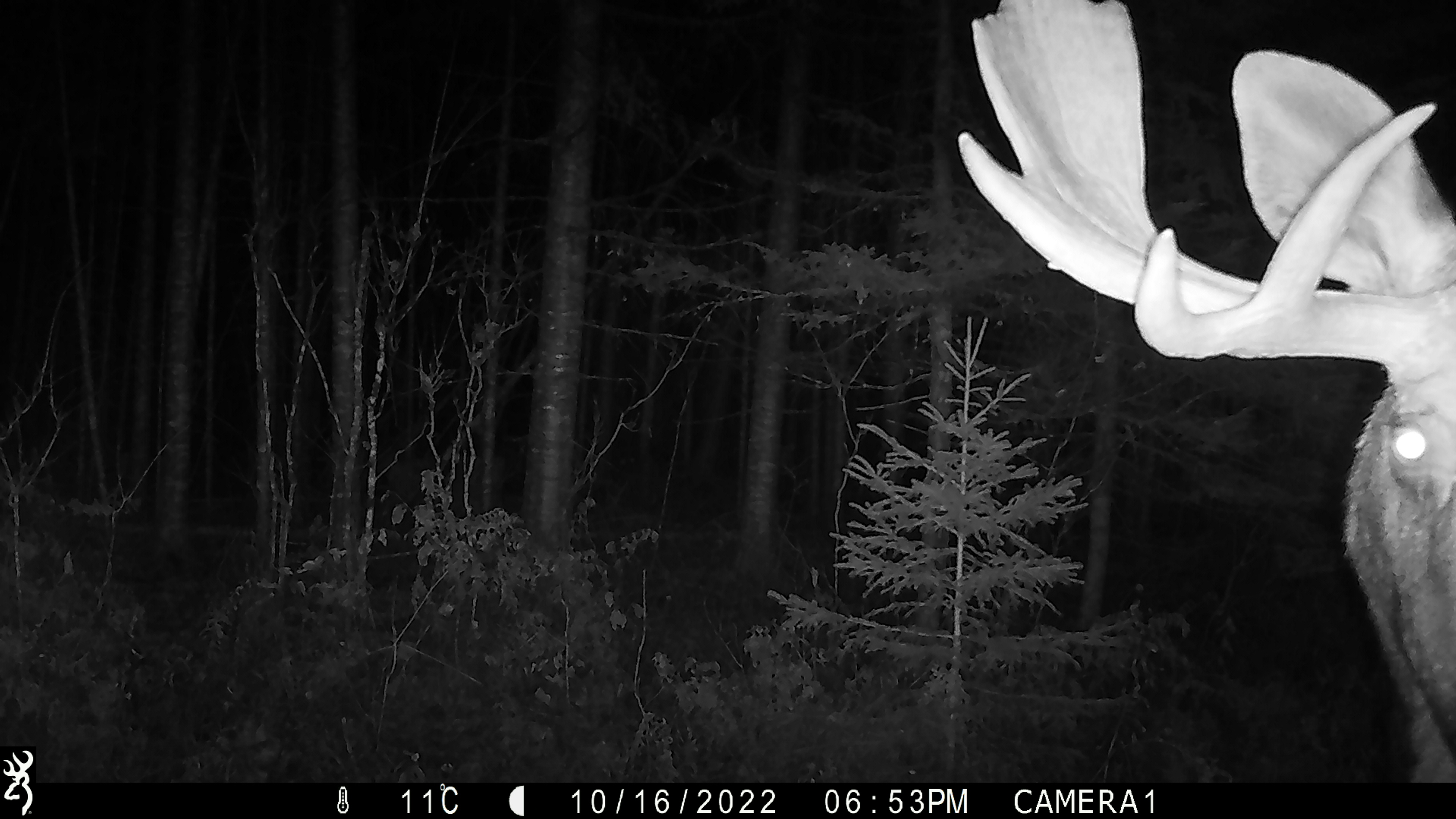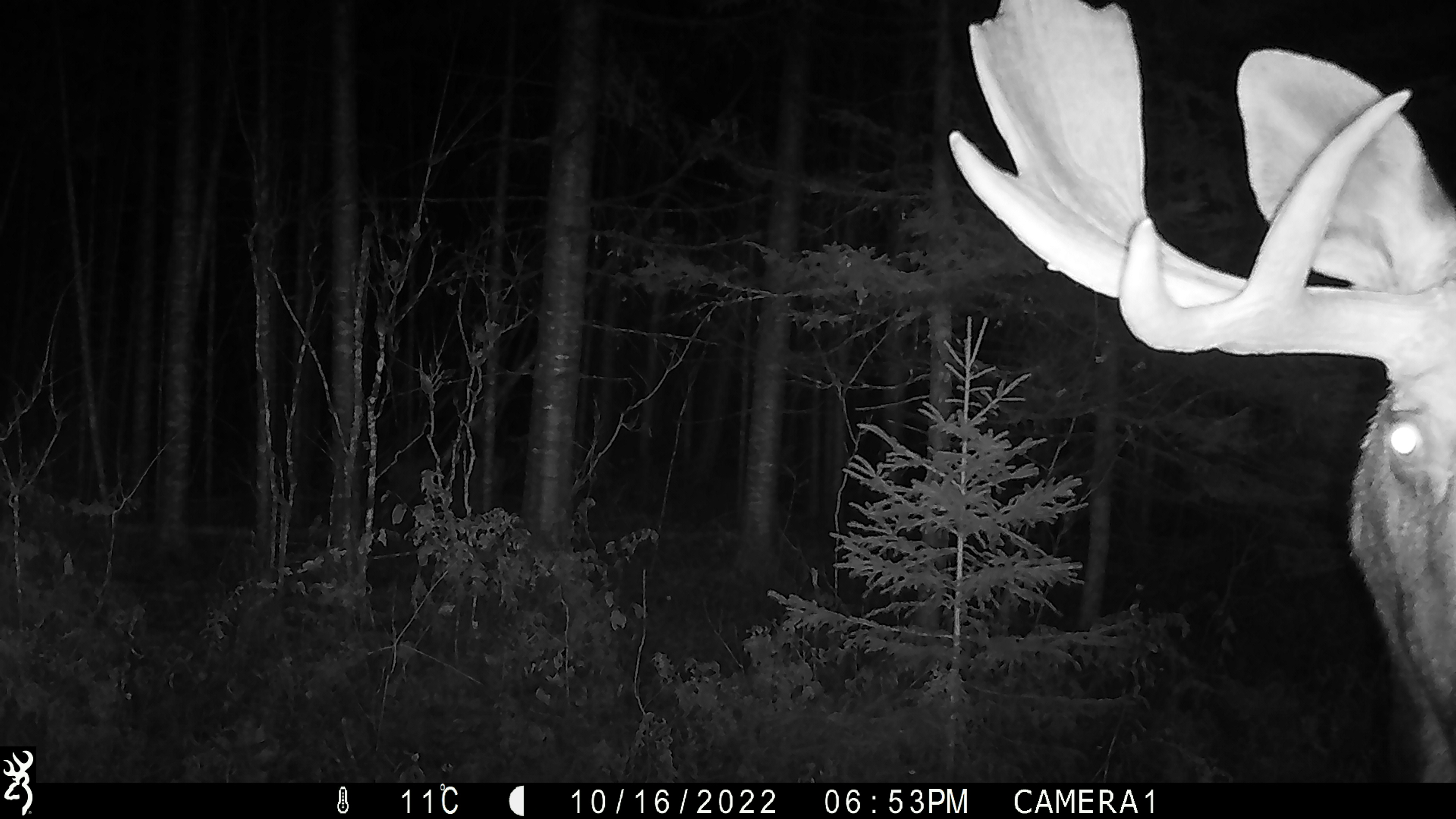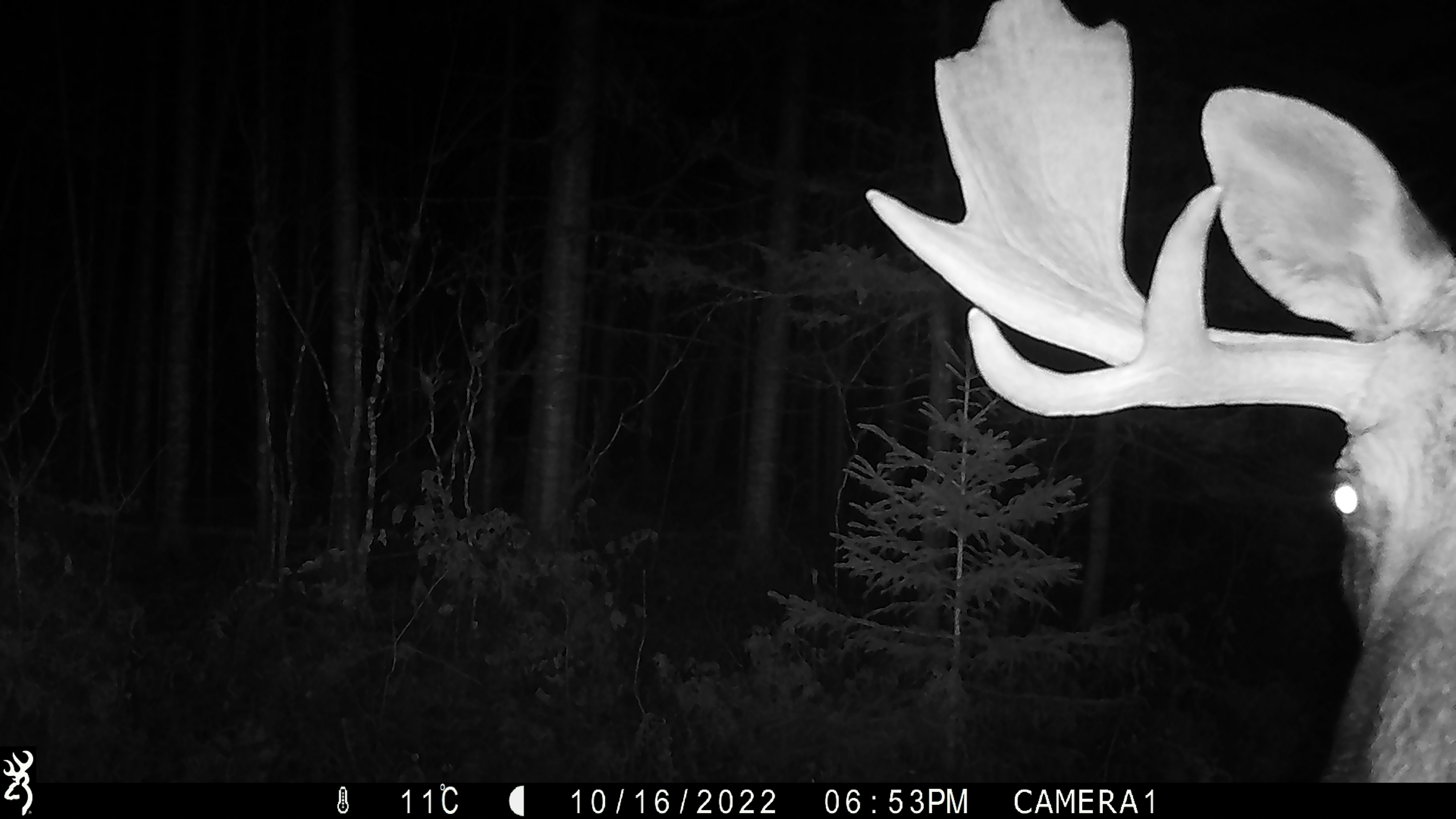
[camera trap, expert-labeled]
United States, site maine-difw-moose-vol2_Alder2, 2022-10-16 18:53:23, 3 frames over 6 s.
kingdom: Animalia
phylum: Chordata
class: Mammalia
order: Artiodactyla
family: Cervidae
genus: Alces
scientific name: Alces alces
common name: moose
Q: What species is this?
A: Moose (Alces alces).